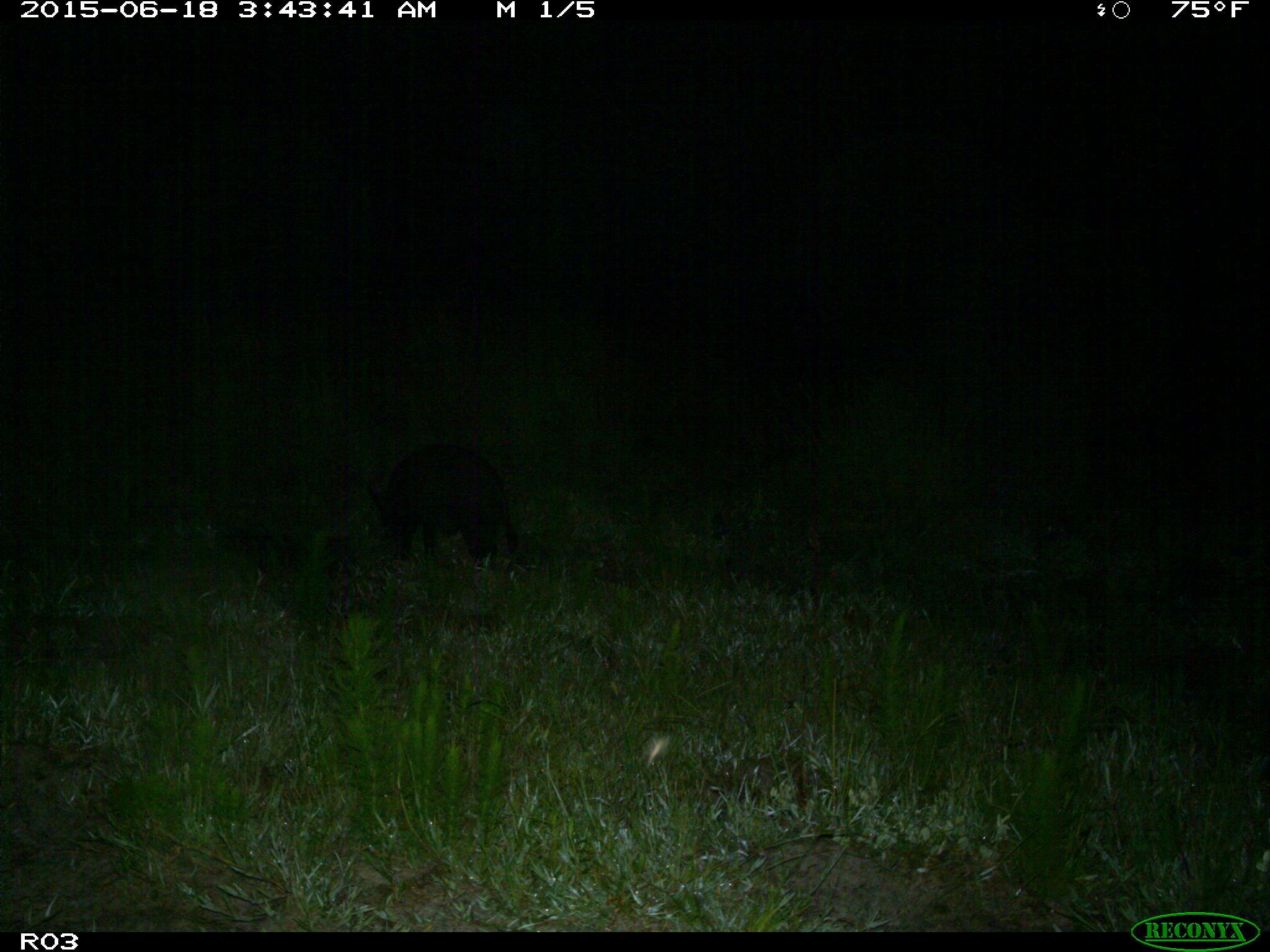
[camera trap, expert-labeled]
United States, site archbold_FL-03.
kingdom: Animalia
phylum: Chordata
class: Mammalia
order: Artiodactyla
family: Suidae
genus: Sus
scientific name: Sus scrofa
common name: wild boar